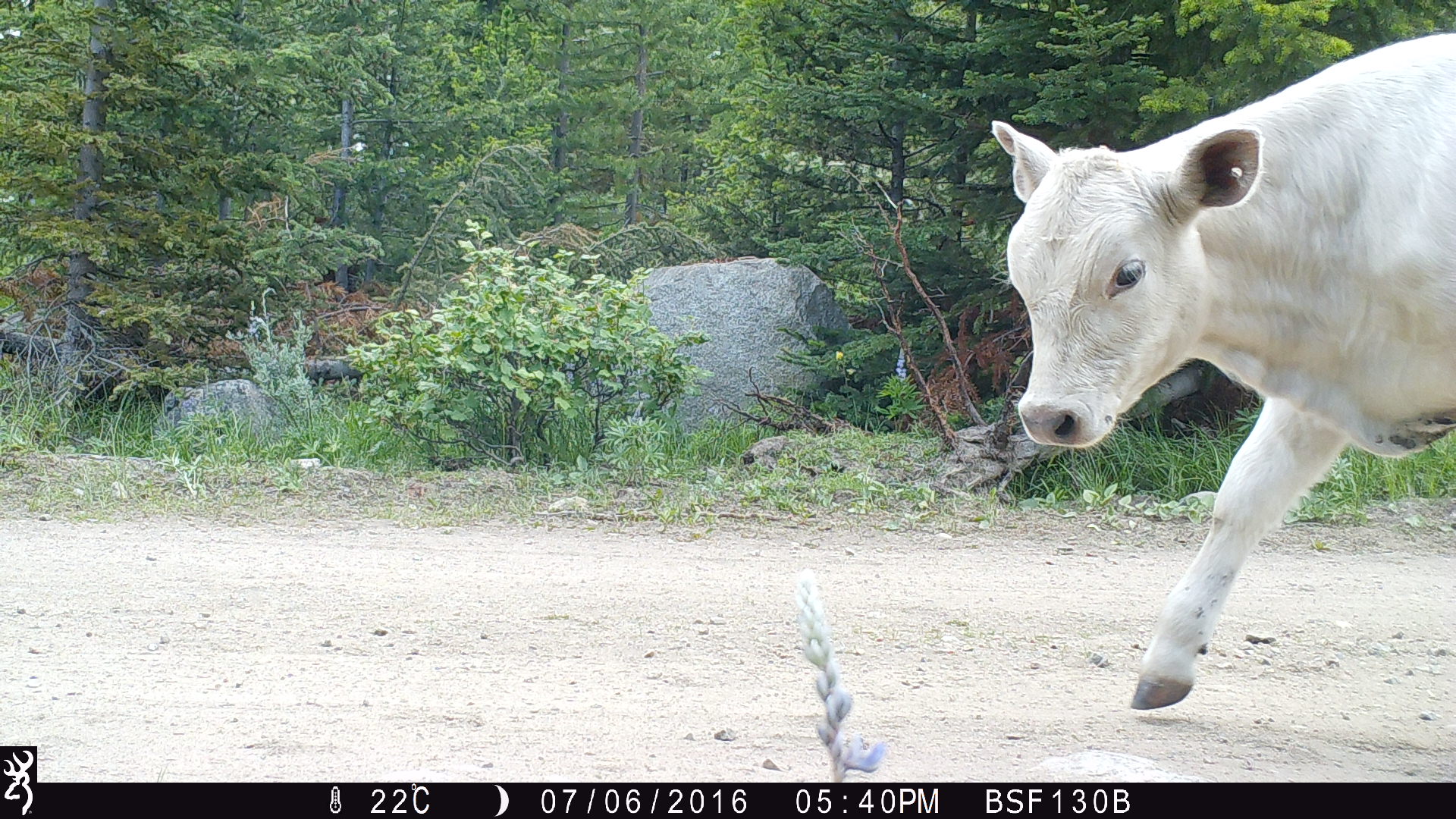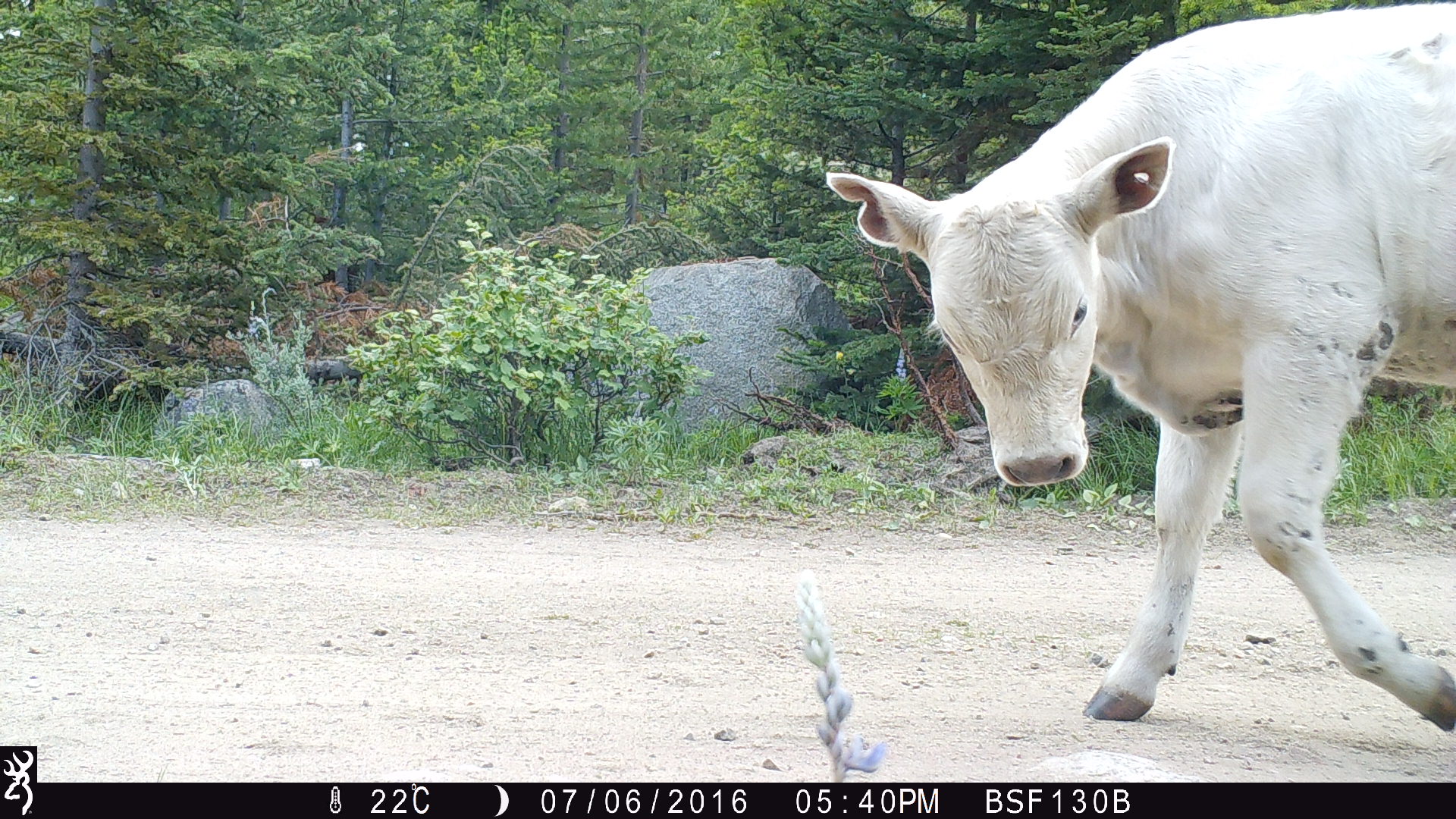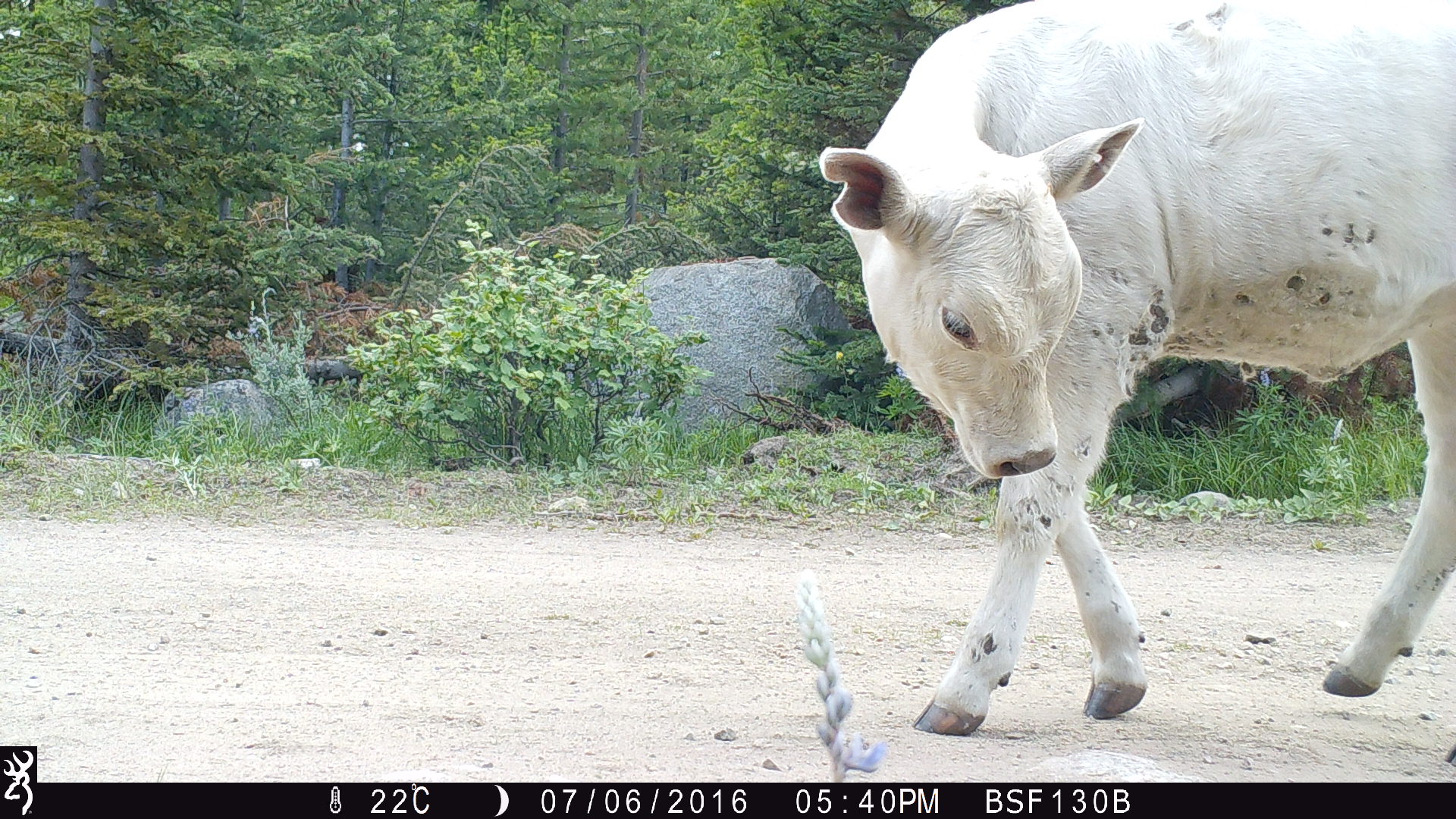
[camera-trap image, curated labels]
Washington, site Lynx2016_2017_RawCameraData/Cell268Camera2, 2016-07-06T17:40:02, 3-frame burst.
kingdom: Animalia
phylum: Chordata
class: Mammalia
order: Artiodactyla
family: Bovidae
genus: Bos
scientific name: Bos taurus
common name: domestic cattle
Domestic cattle (Bos taurus). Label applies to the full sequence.